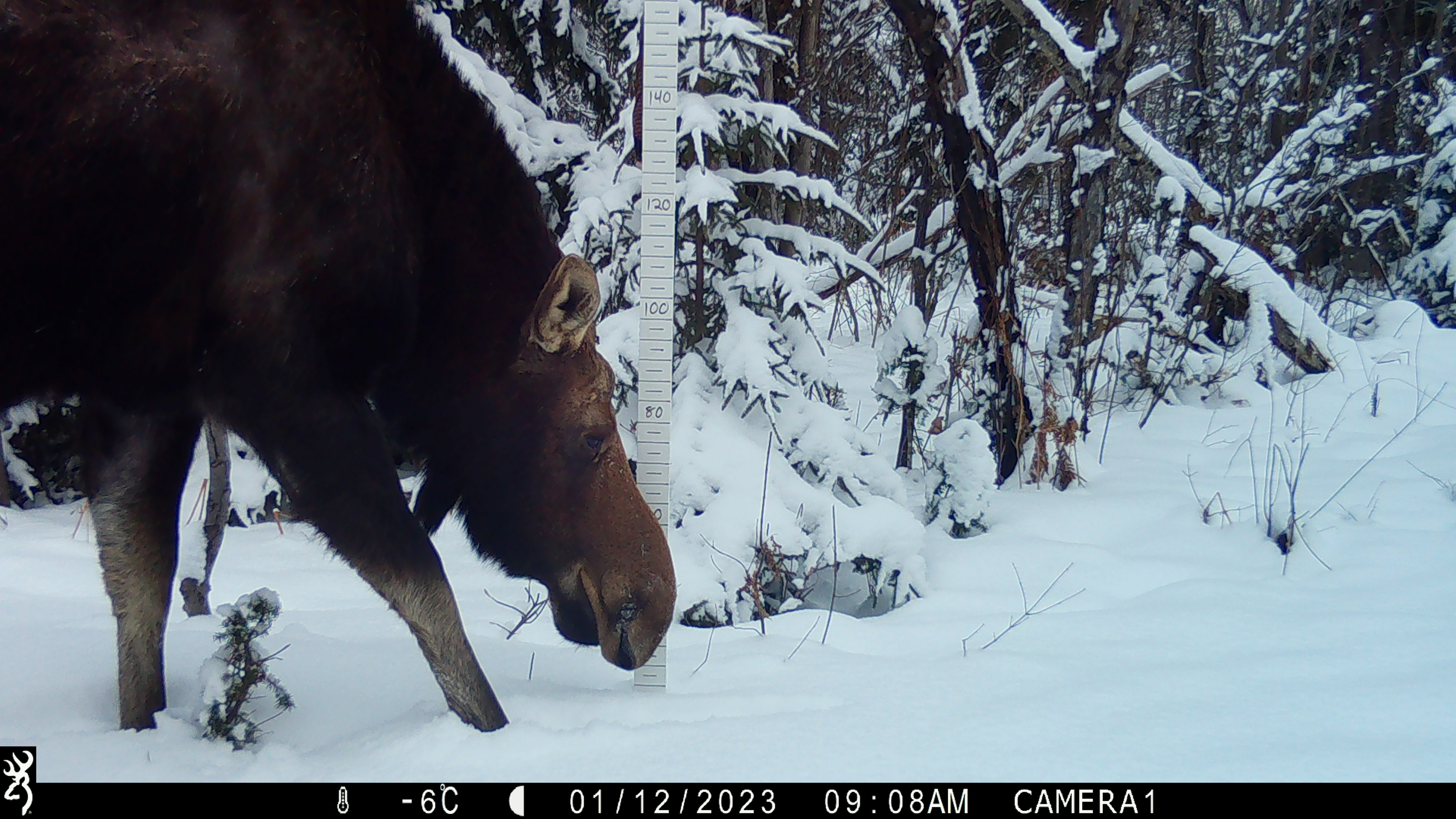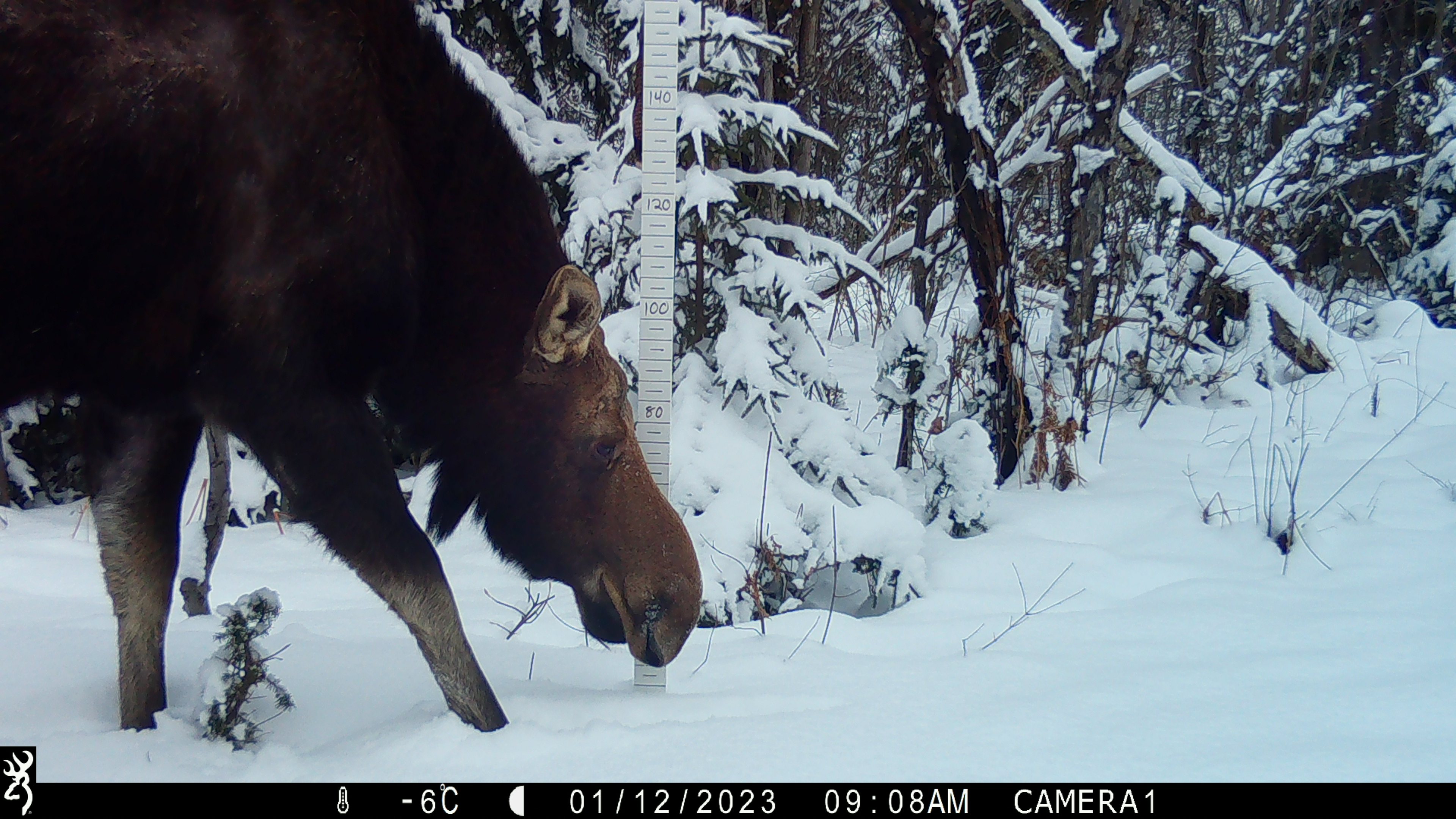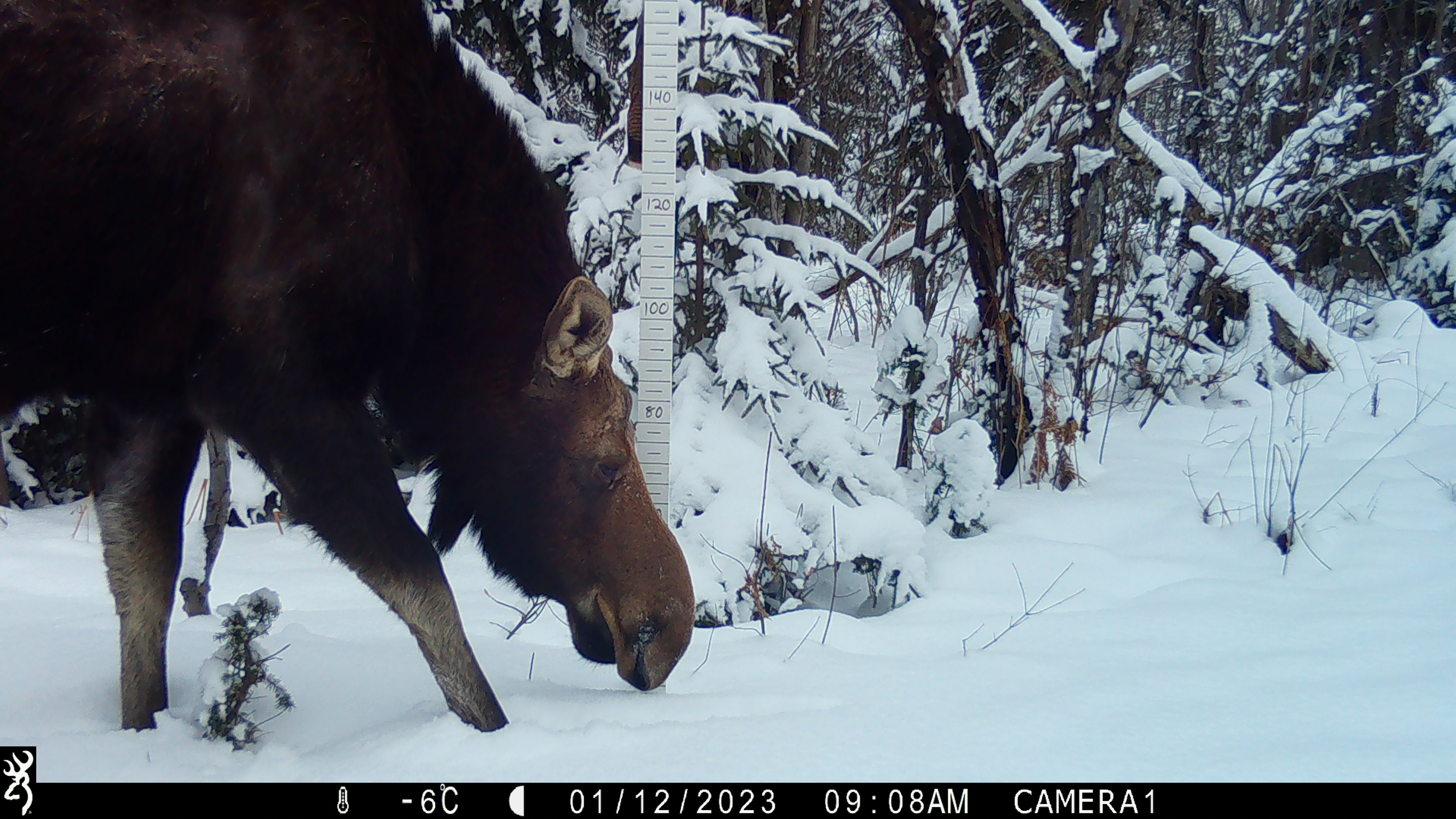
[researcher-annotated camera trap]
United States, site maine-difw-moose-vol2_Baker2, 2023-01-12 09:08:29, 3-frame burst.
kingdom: Animalia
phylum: Chordata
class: Mammalia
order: Artiodactyla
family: Cervidae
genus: Alces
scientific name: Alces alces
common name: moose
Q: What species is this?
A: Moose (Alces alces).